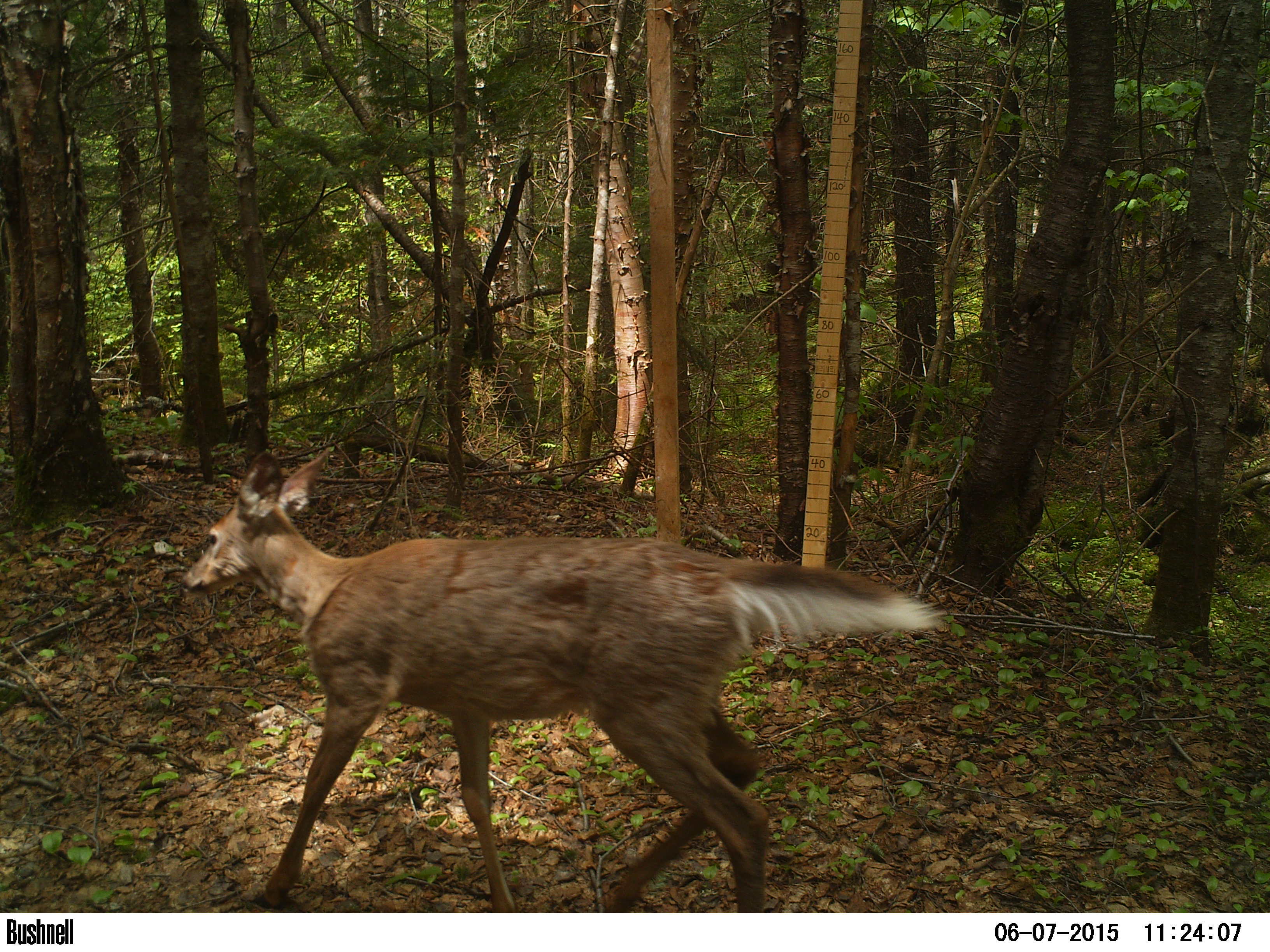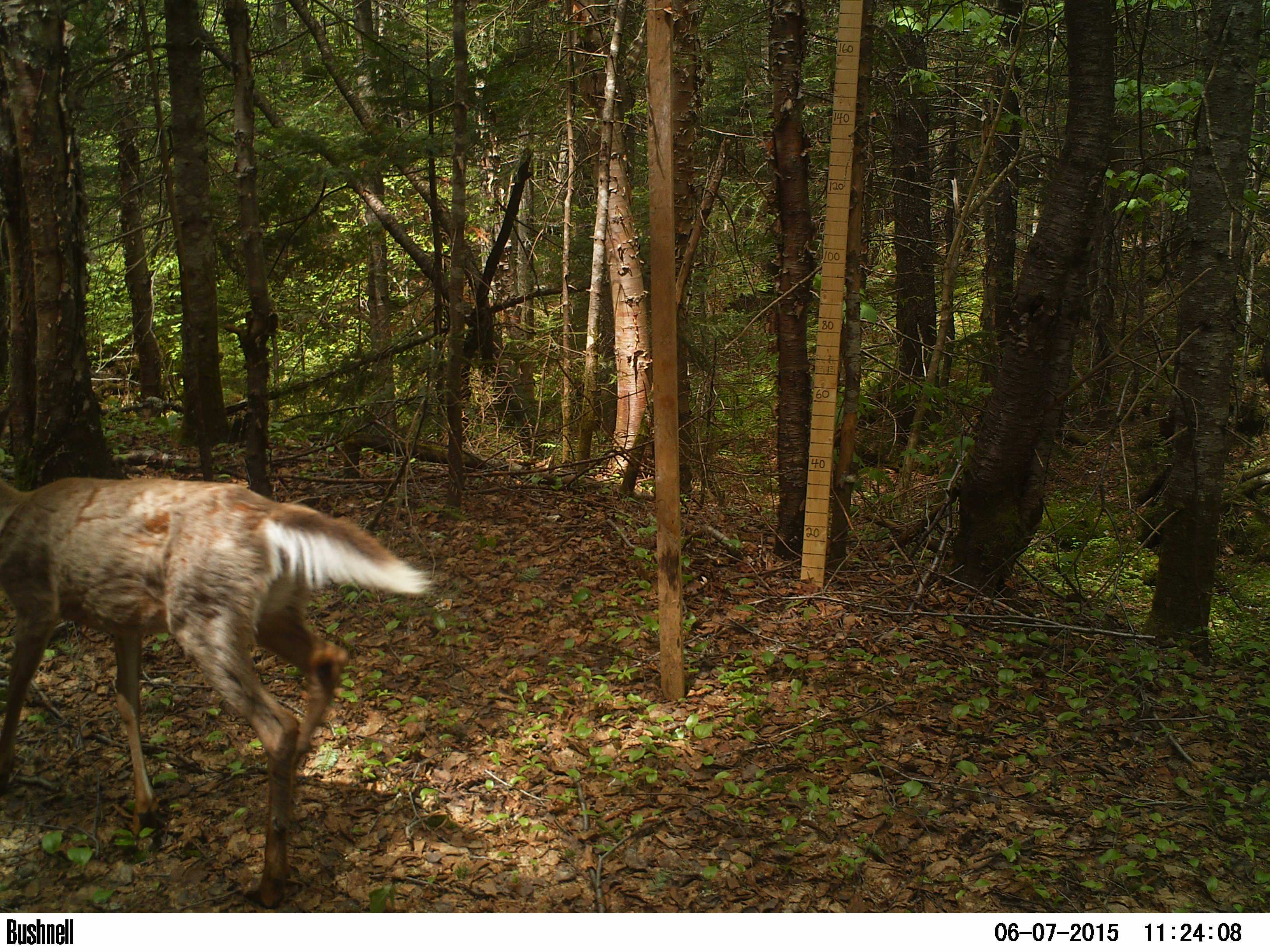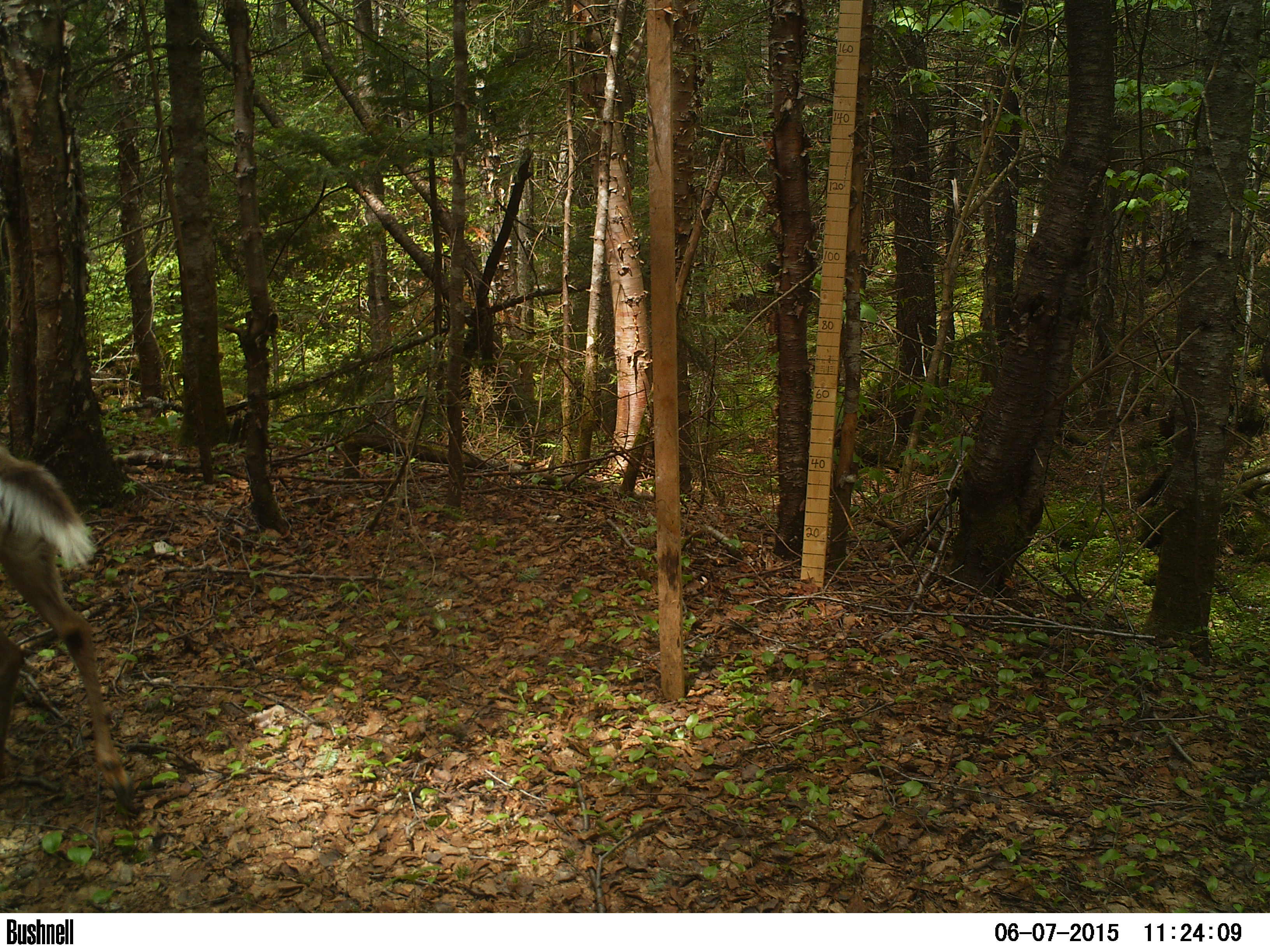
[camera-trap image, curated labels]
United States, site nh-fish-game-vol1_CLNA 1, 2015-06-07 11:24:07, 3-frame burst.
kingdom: Animalia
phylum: Chordata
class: Mammalia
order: Artiodactyla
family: Cervidae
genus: Odocoileus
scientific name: Odocoileus virginianus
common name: white-tailed deer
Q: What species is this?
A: White-tailed deer (Odocoileus virginianus).